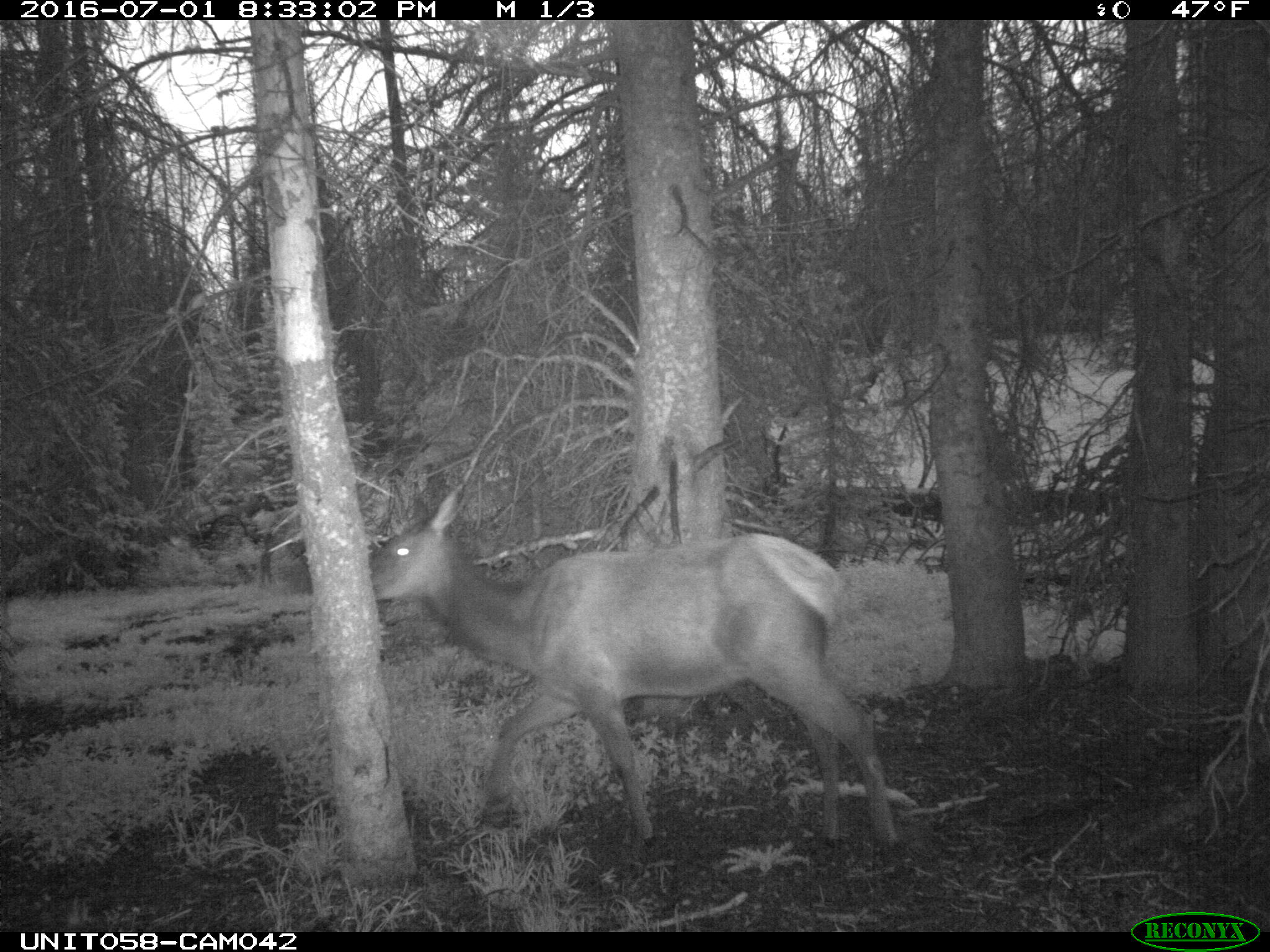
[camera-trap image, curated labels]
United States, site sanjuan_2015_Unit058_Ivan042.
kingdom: Animalia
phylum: Chordata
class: Mammalia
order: Artiodactyla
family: Cervidae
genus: Cervus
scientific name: Cervus elaphus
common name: red deer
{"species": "Cervus elaphus (red deer)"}